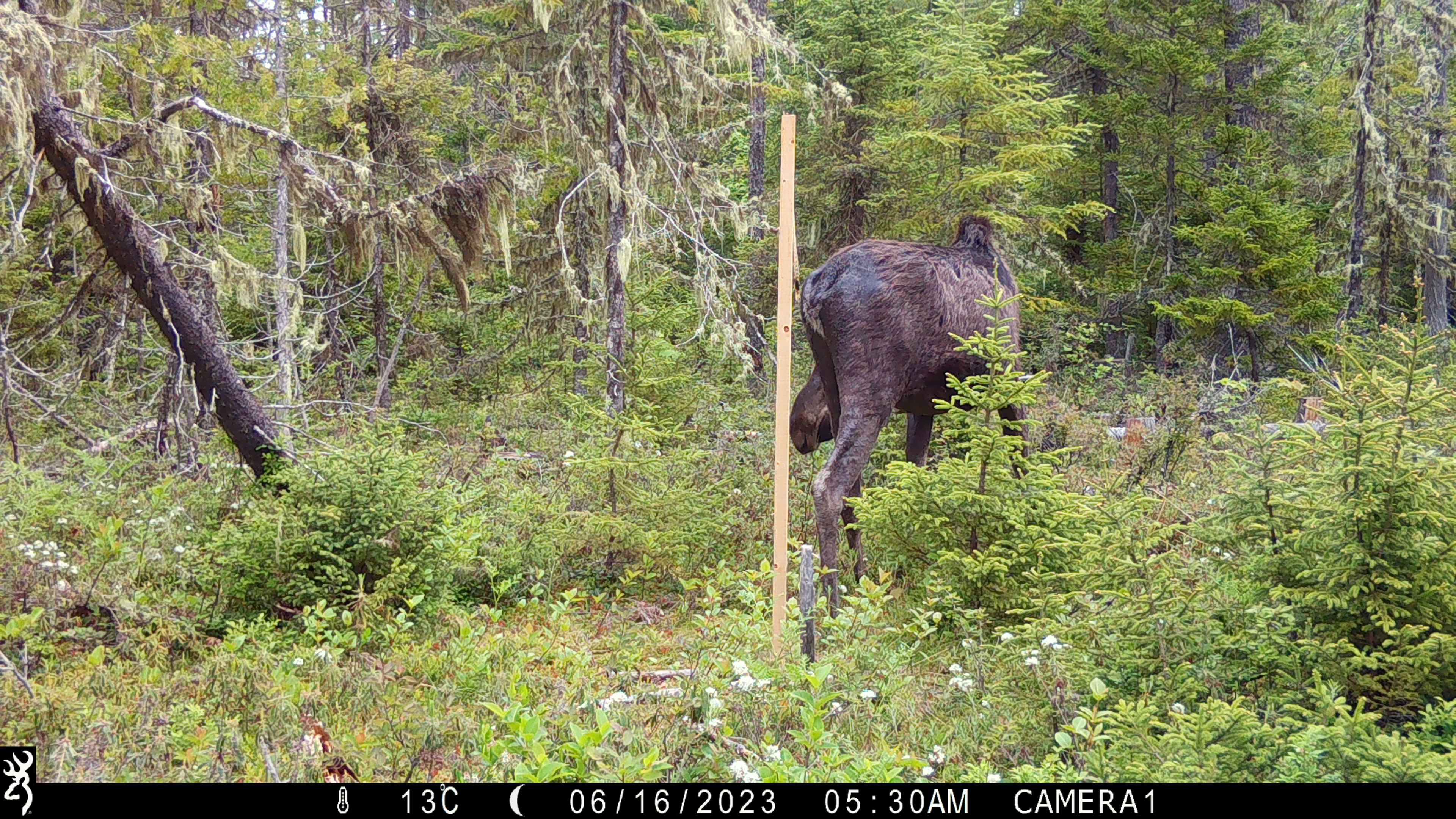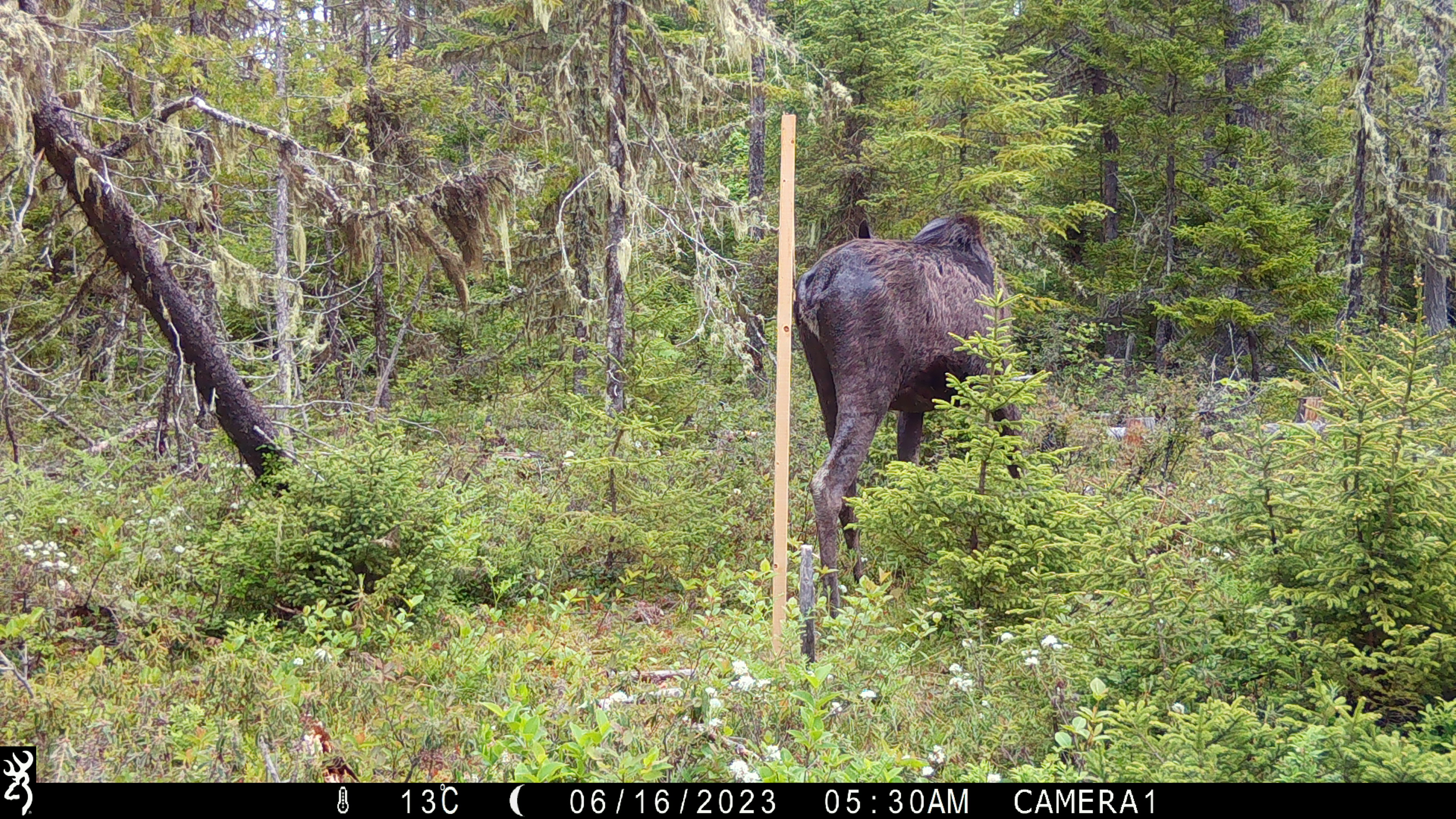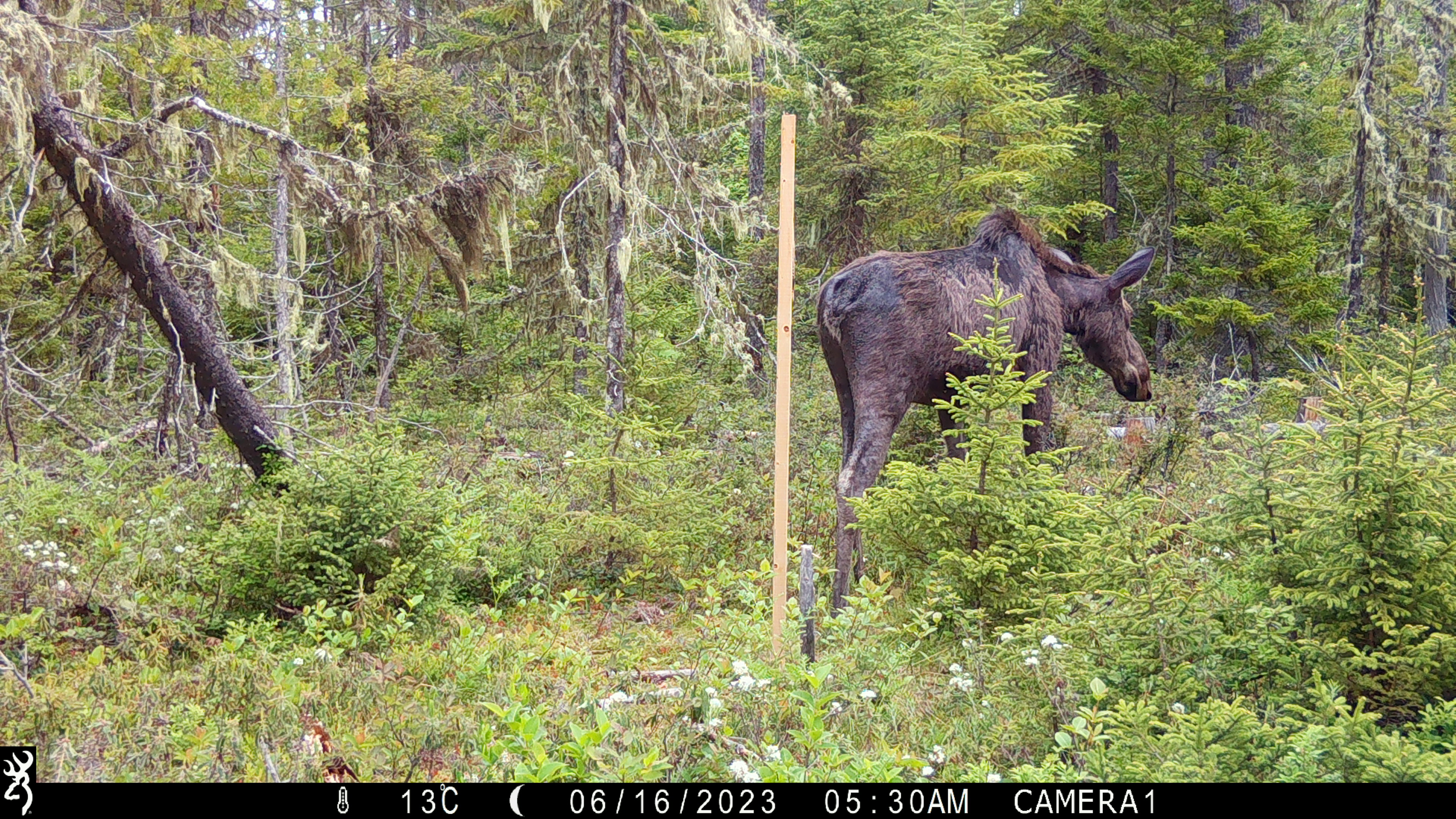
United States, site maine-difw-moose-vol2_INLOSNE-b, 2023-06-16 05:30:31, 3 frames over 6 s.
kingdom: Animalia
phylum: Chordata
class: Mammalia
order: Artiodactyla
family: Cervidae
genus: Alces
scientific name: Alces alces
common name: moose